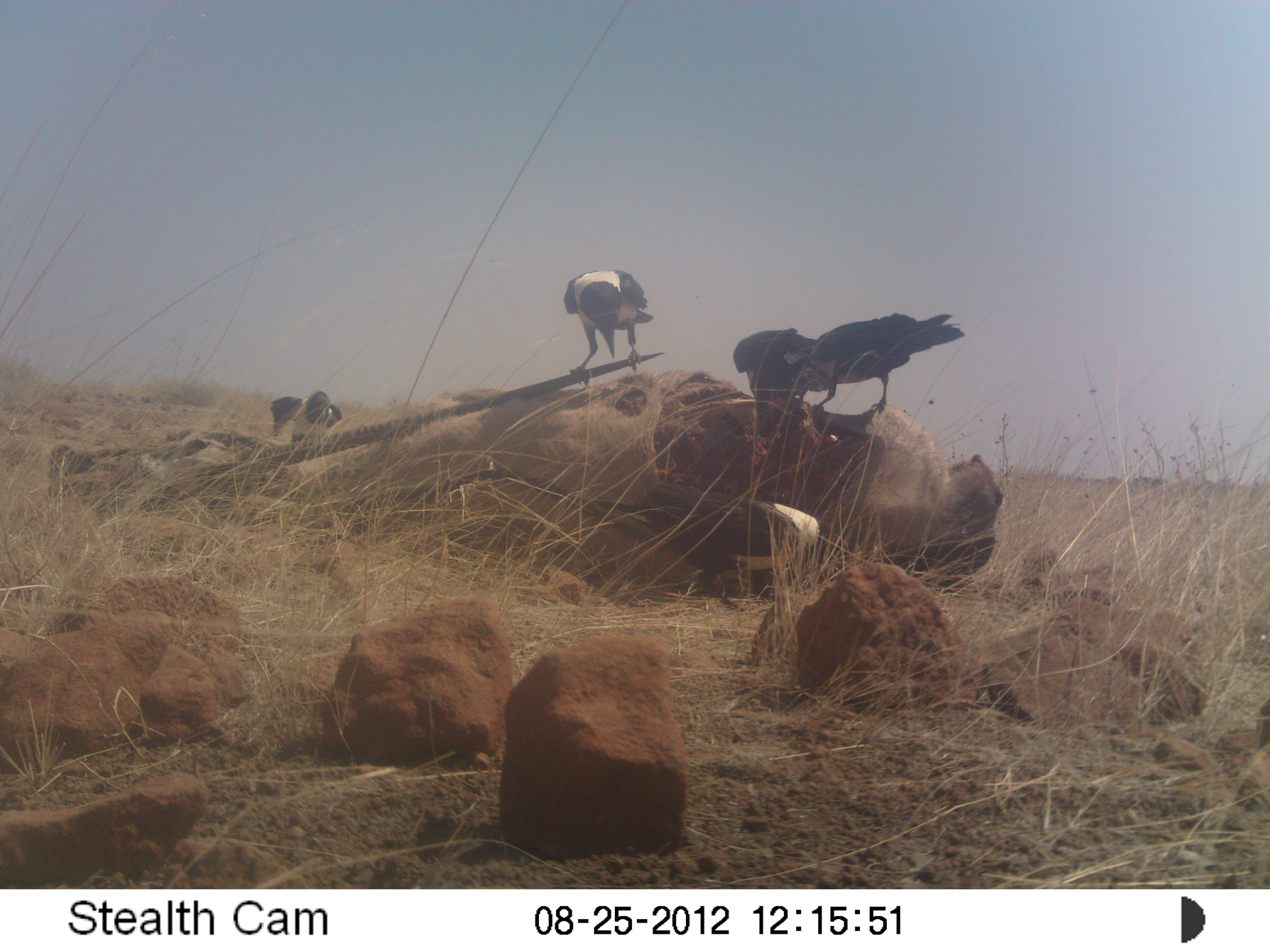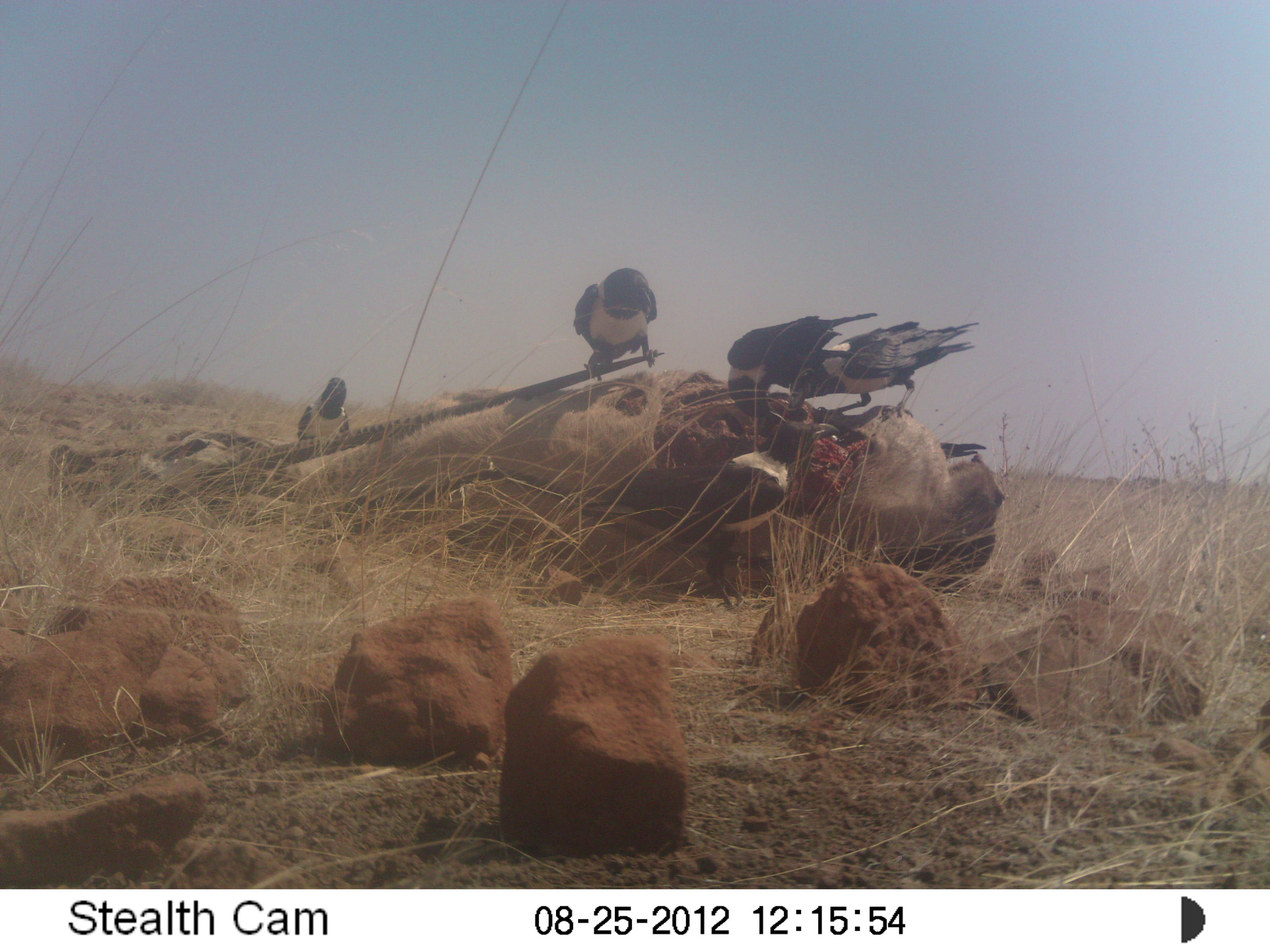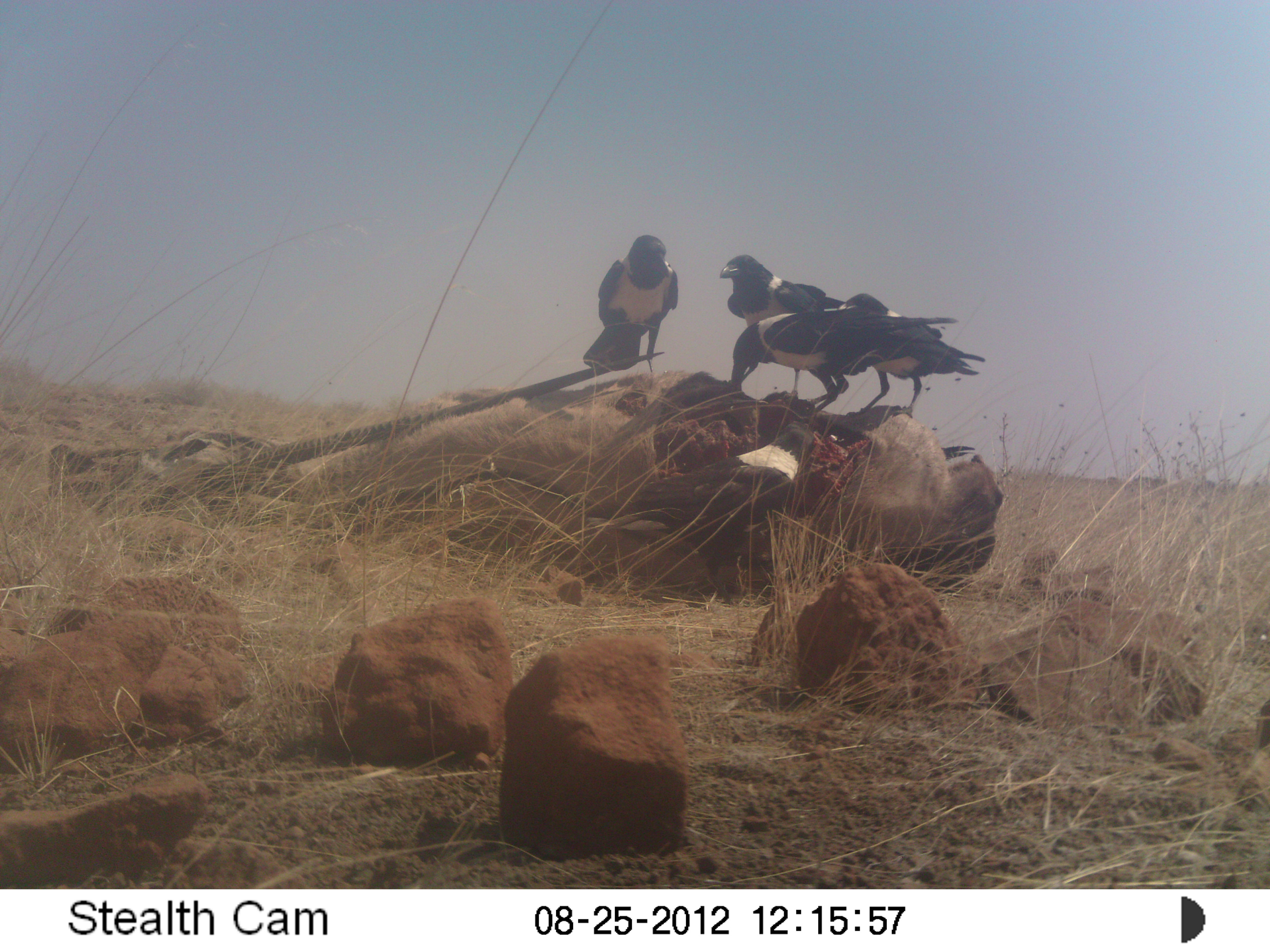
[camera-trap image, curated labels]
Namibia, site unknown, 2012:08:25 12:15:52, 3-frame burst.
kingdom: Animalia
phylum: Chordata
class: Aves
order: Passeriformes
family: Corvidae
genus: Corvus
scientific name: Corvus albus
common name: pied crow